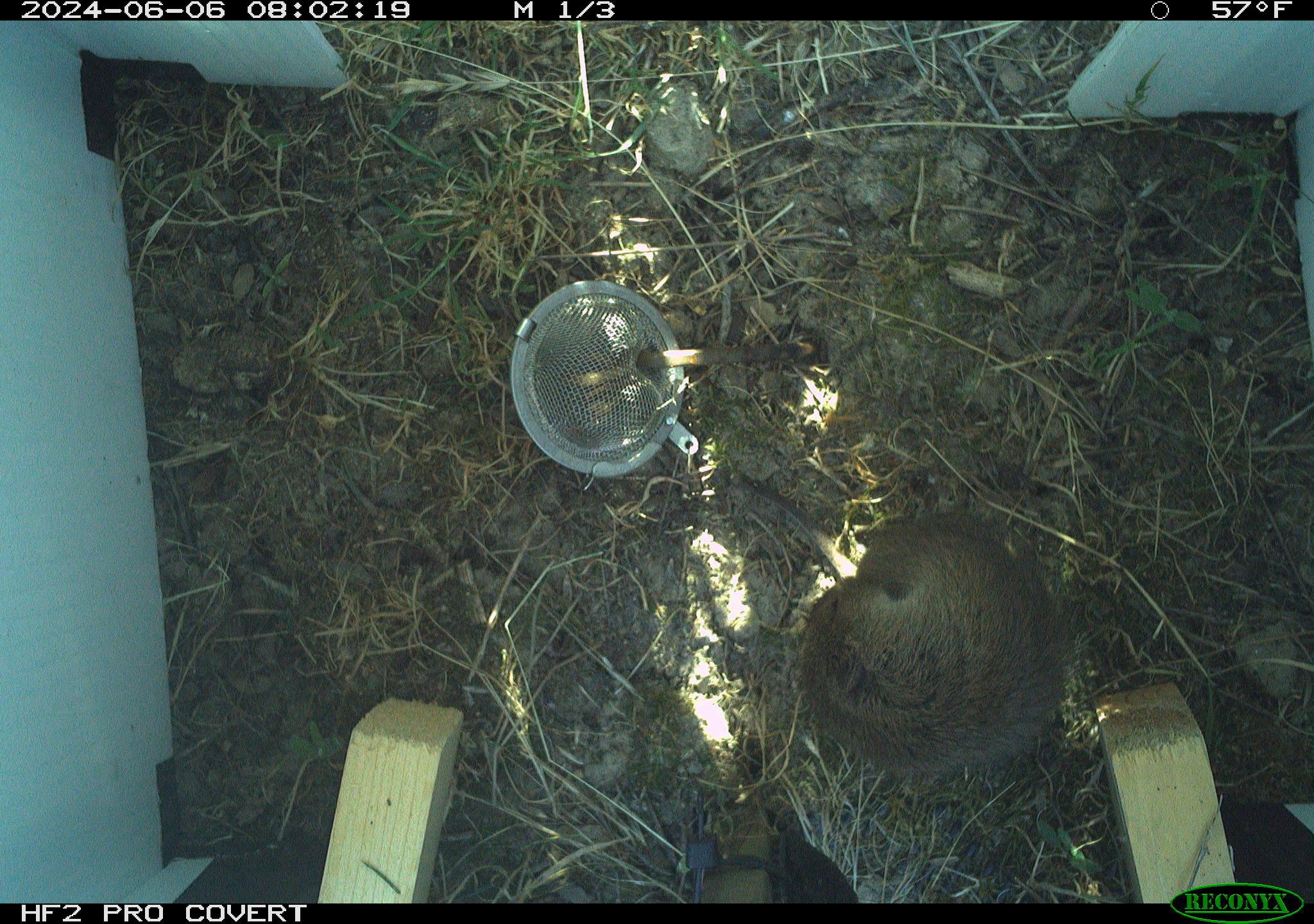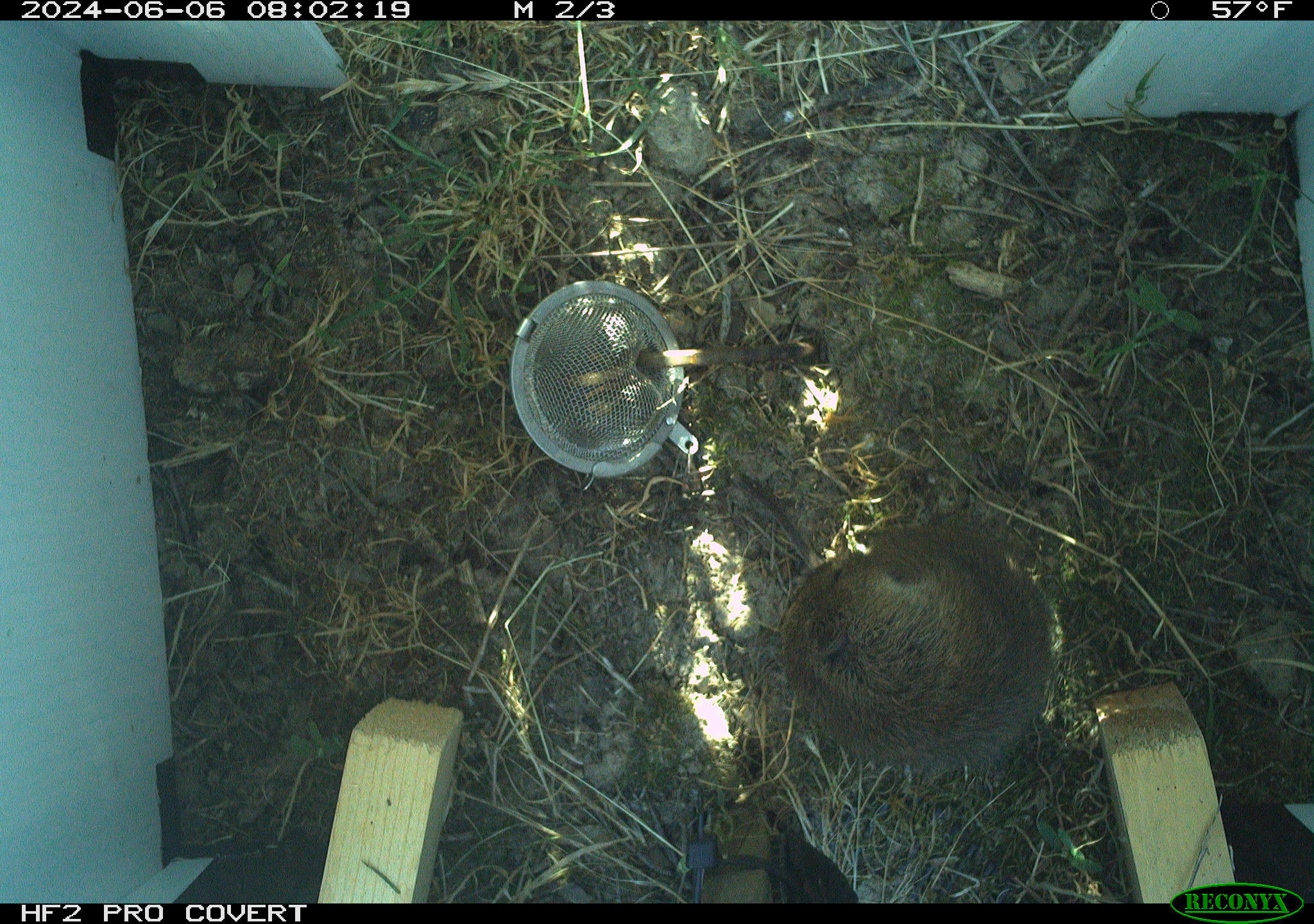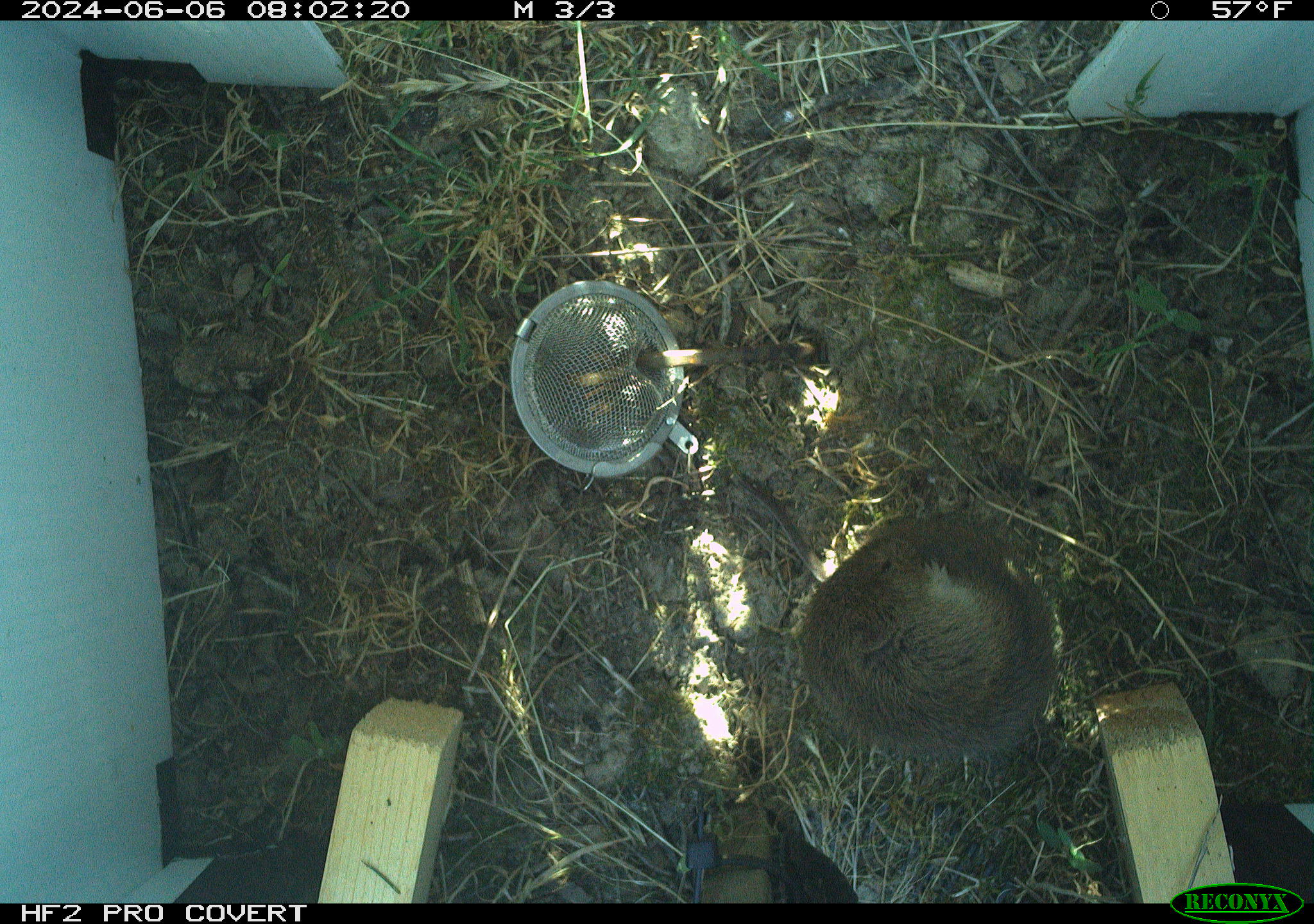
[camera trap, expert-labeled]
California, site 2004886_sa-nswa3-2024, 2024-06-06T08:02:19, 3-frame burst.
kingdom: Animalia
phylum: Chordata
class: Mammalia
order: Rodentia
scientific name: Rodentia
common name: rodent